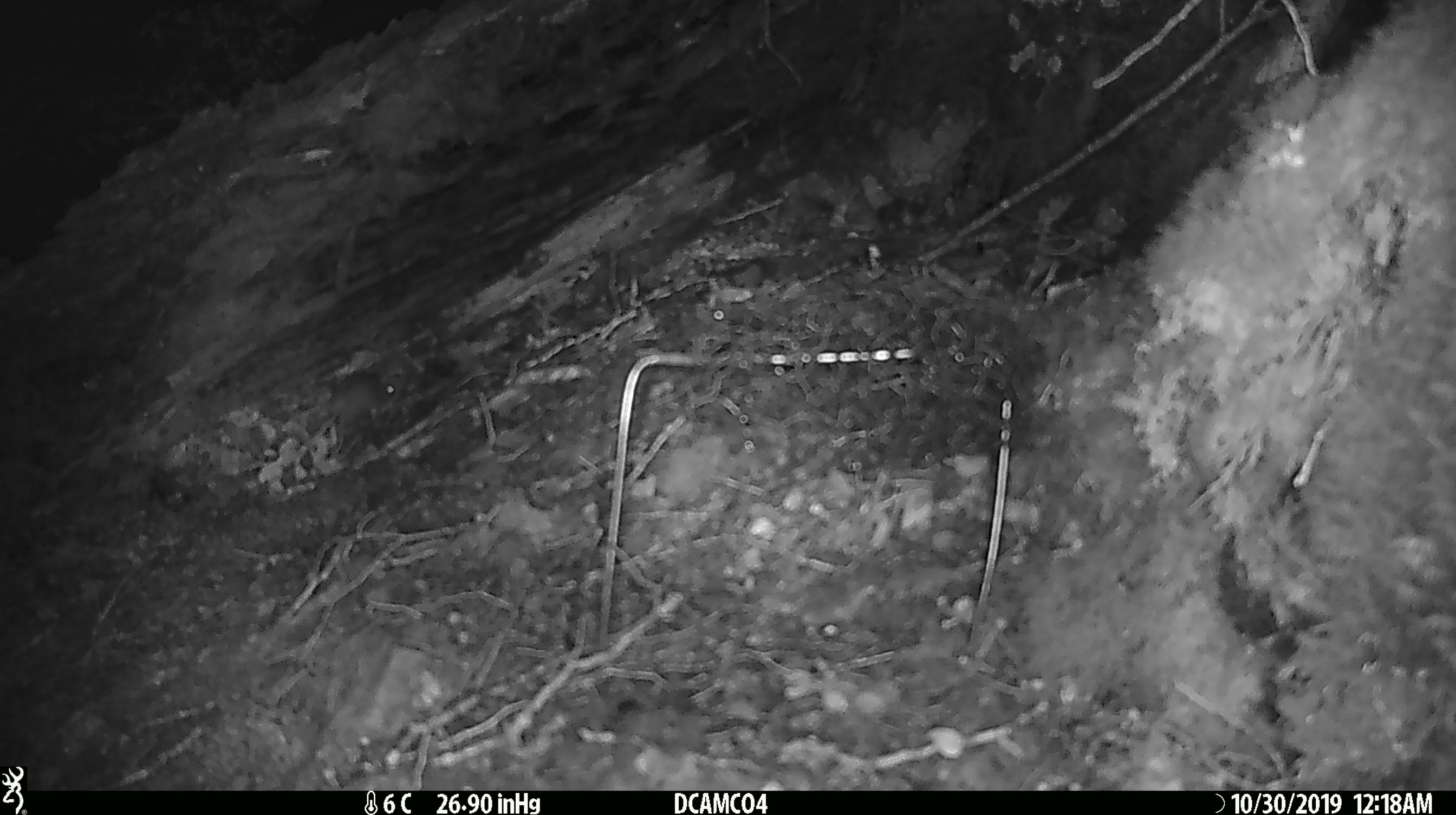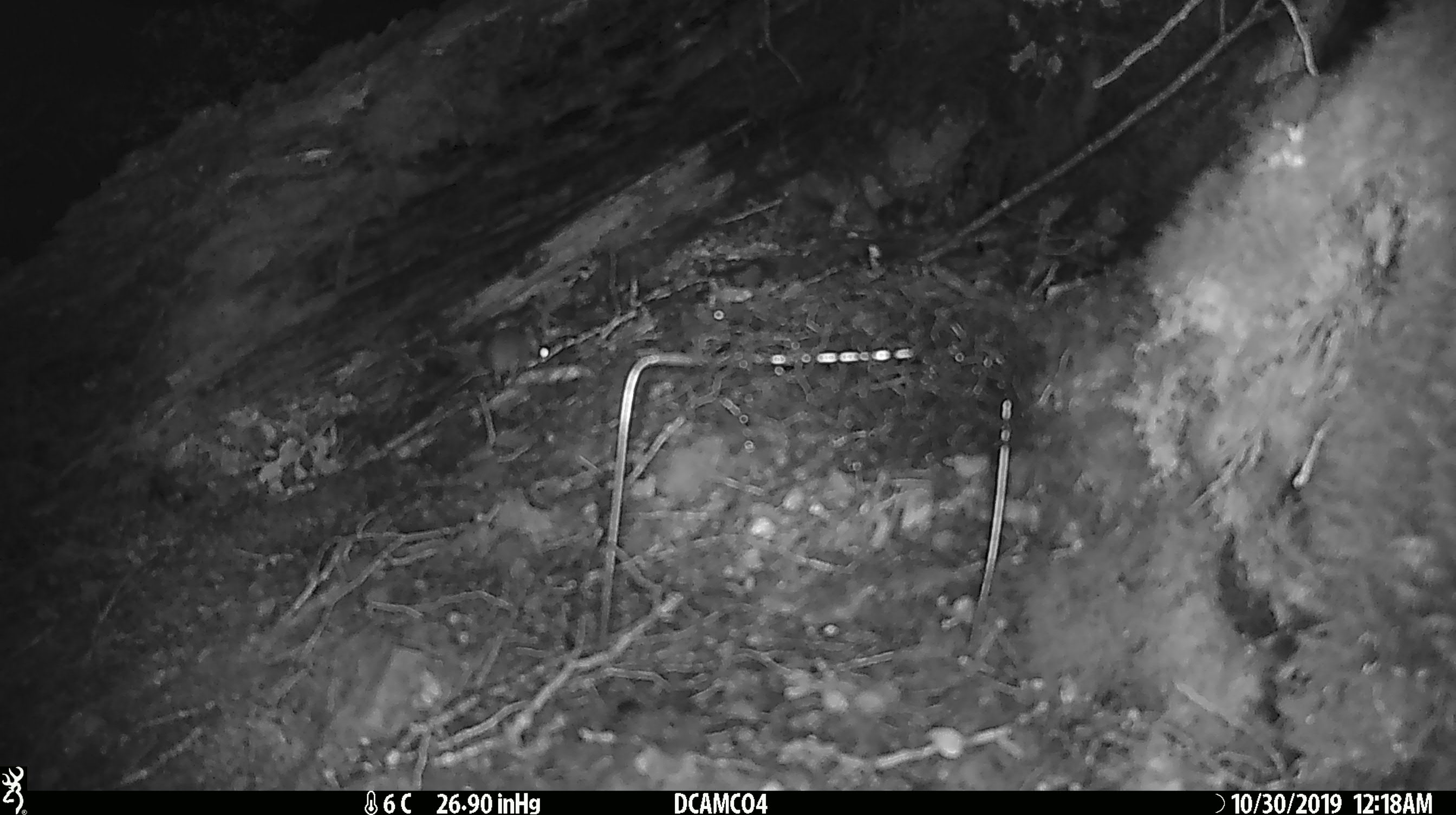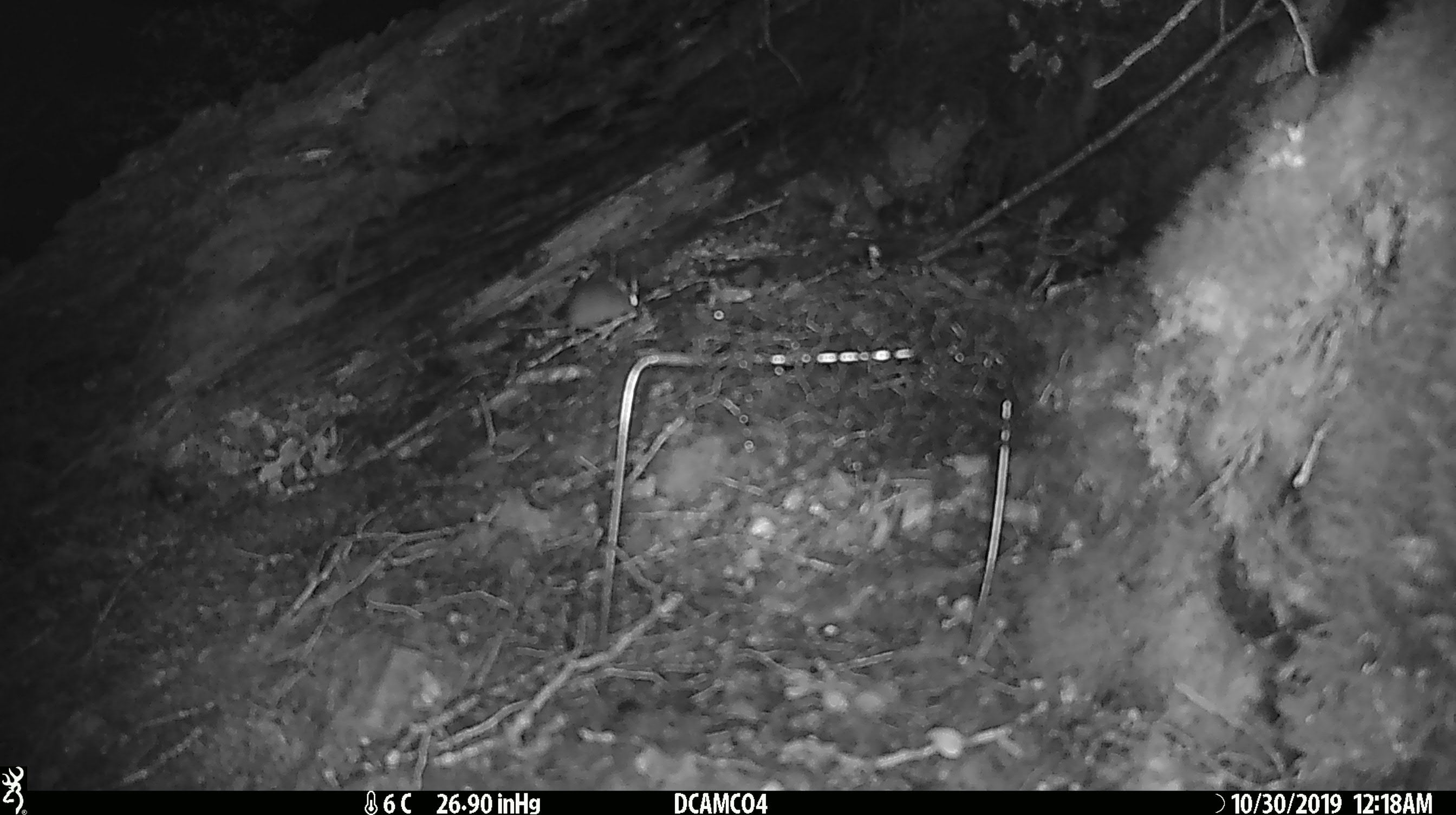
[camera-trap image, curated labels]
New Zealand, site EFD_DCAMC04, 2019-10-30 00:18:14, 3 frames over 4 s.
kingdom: Animalia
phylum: Chordata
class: Mammalia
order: Rodentia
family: Muridae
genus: Mus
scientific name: Mus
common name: mouse